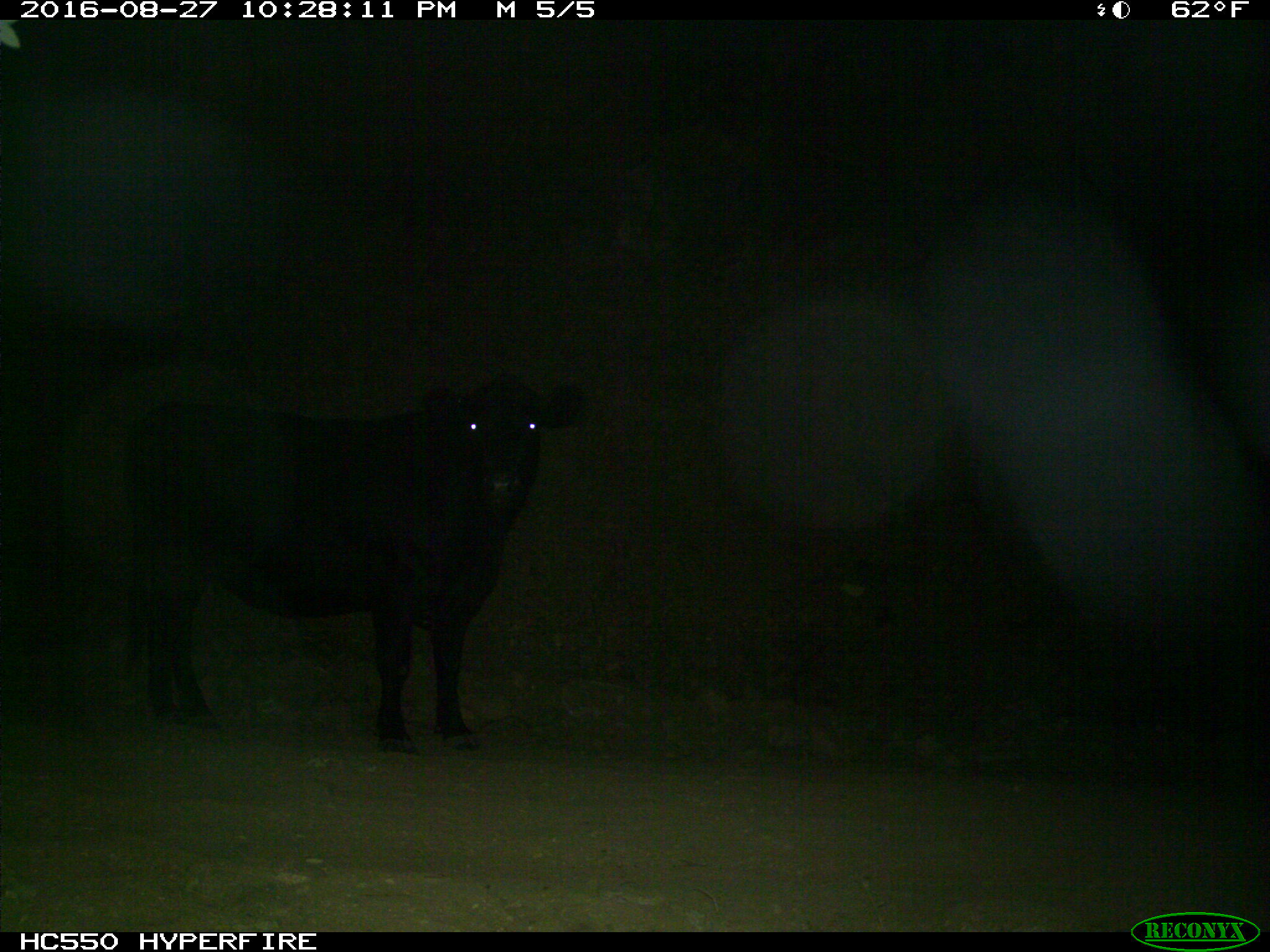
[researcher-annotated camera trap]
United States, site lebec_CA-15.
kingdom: Animalia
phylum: Chordata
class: Mammalia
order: Artiodactyla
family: Bovidae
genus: Bos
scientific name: Bos taurus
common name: domestic cow